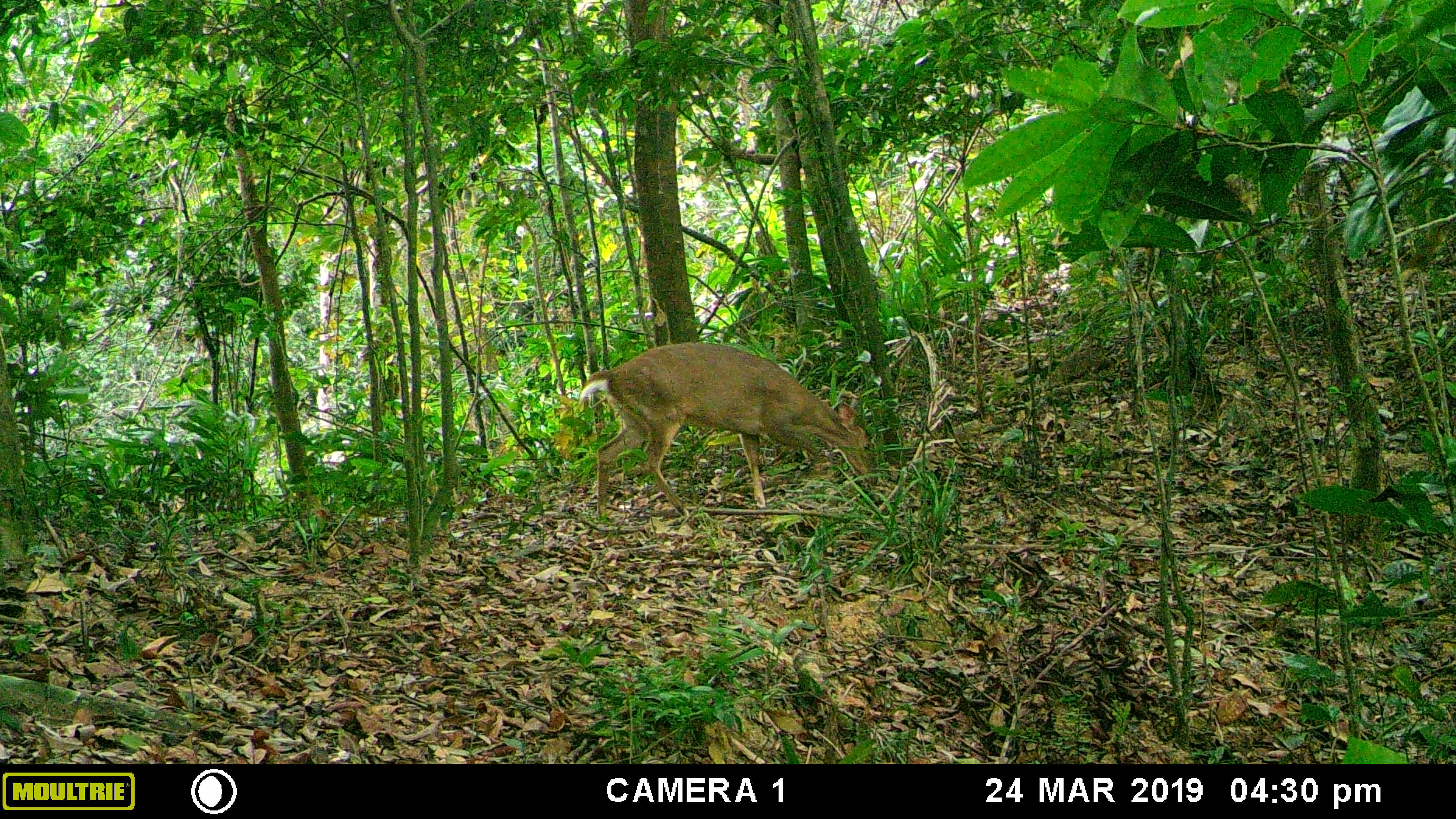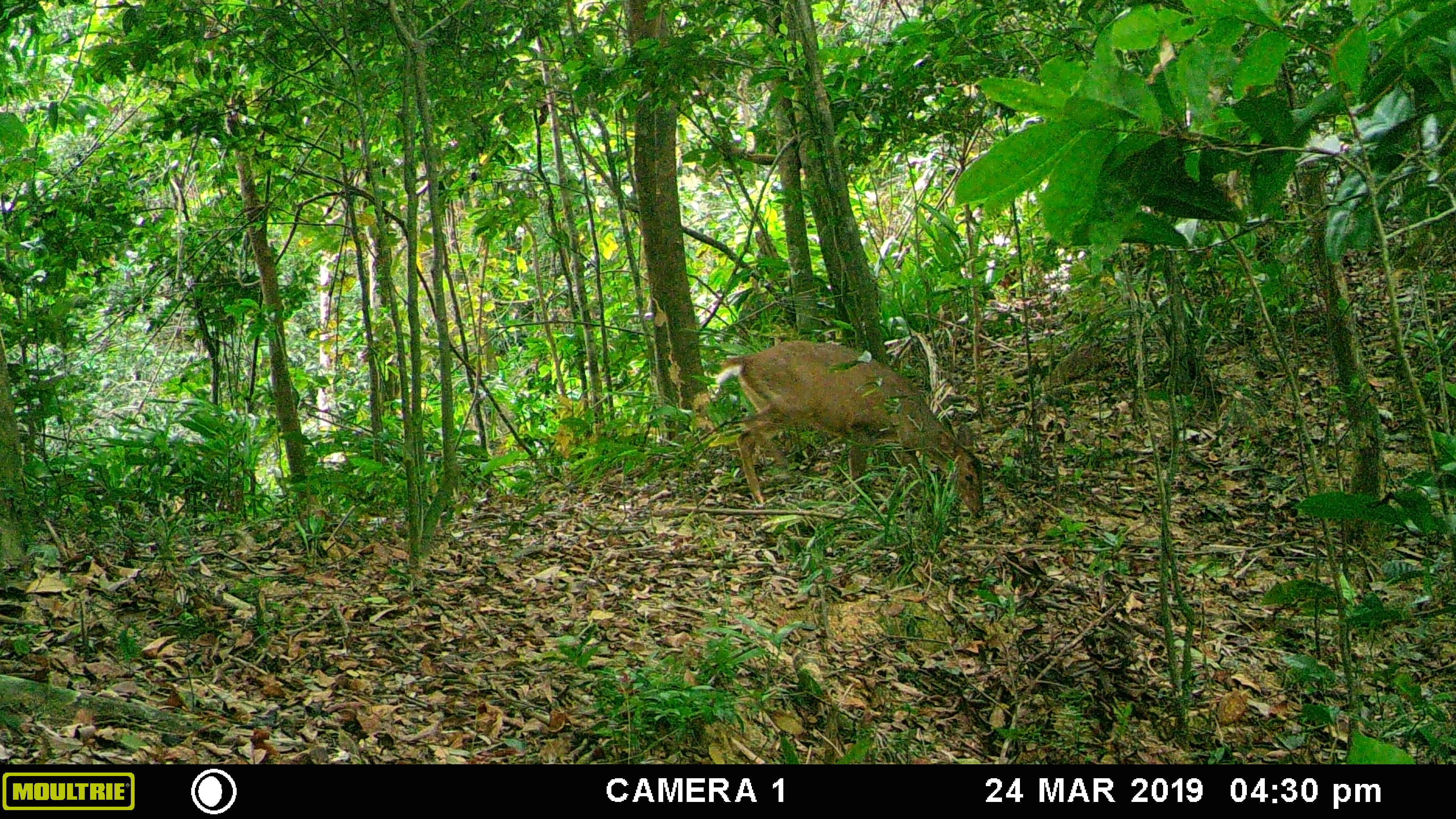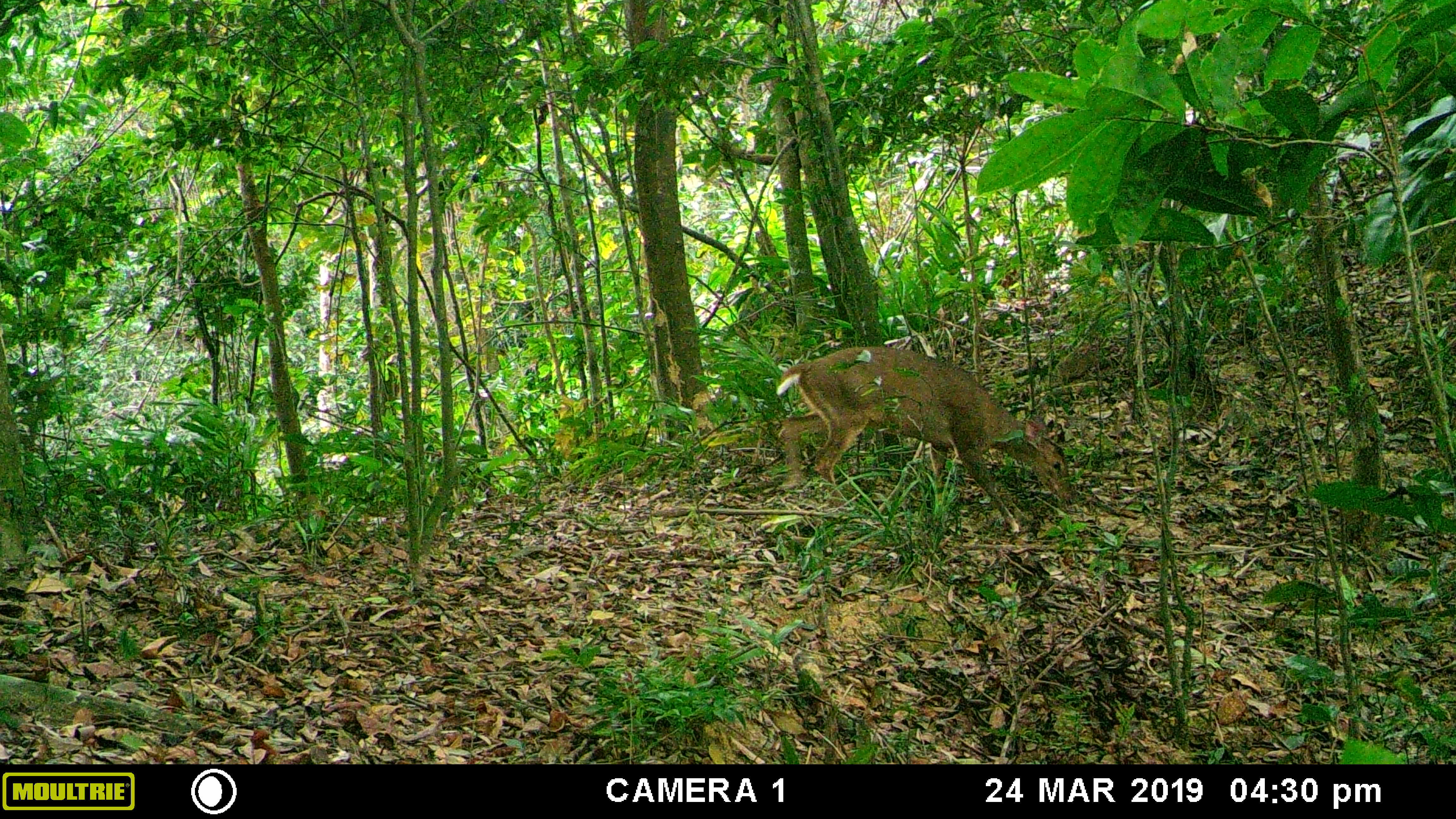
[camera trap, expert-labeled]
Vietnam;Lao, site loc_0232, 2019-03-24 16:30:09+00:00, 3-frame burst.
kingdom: Animalia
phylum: Chordata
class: Mammalia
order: Artiodactyla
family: Cervidae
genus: Muntiacus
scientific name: Muntiacus vuquangensis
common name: large-antlered muntjac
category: large antlered muntjac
Large antlered muntjac (large-antlered muntjac) (Muntiacus vuquangensis). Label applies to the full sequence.